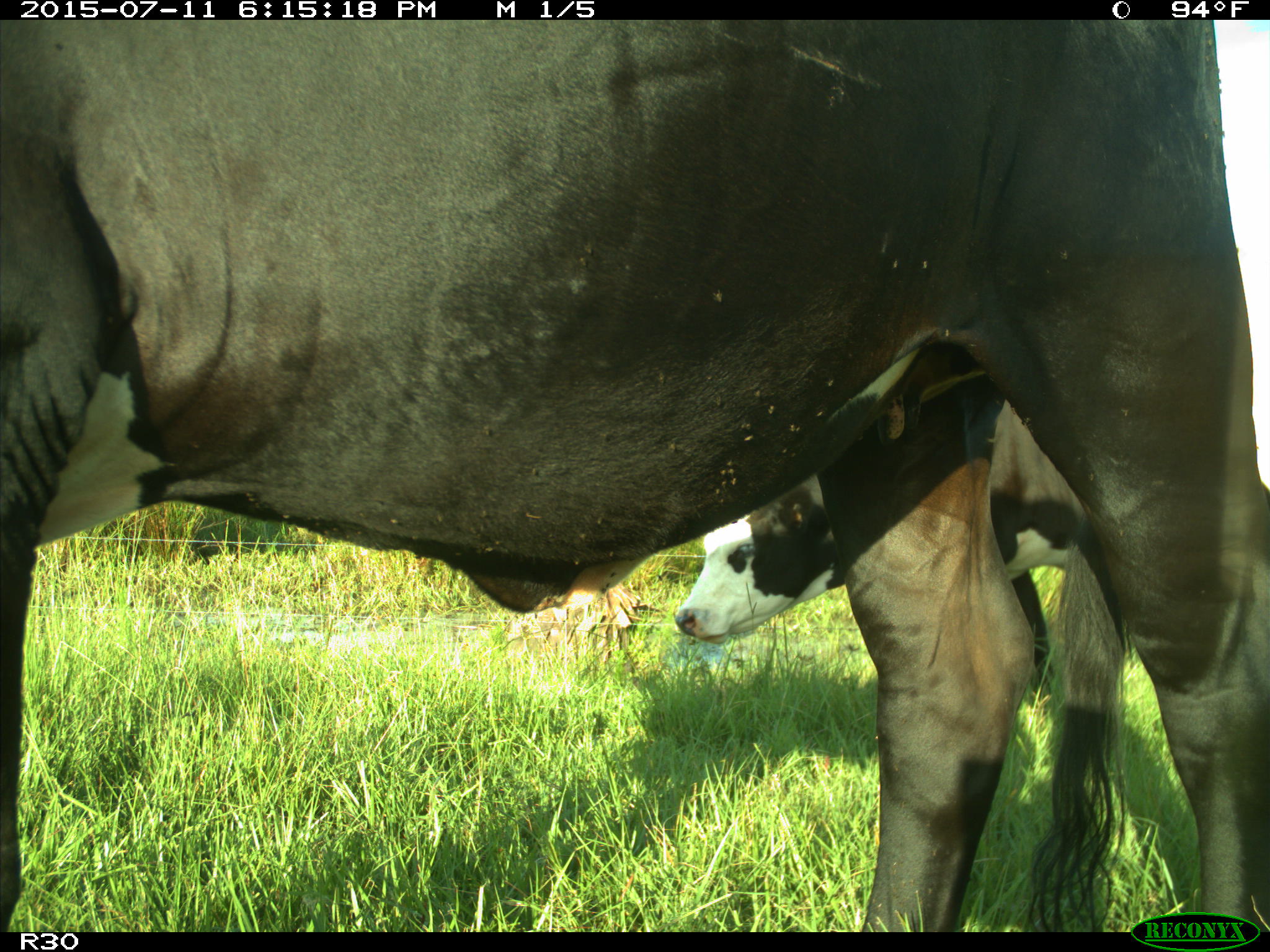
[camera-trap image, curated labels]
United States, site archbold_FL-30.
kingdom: Animalia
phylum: Chordata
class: Mammalia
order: Artiodactyla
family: Bovidae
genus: Bos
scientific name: Bos taurus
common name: domestic cow